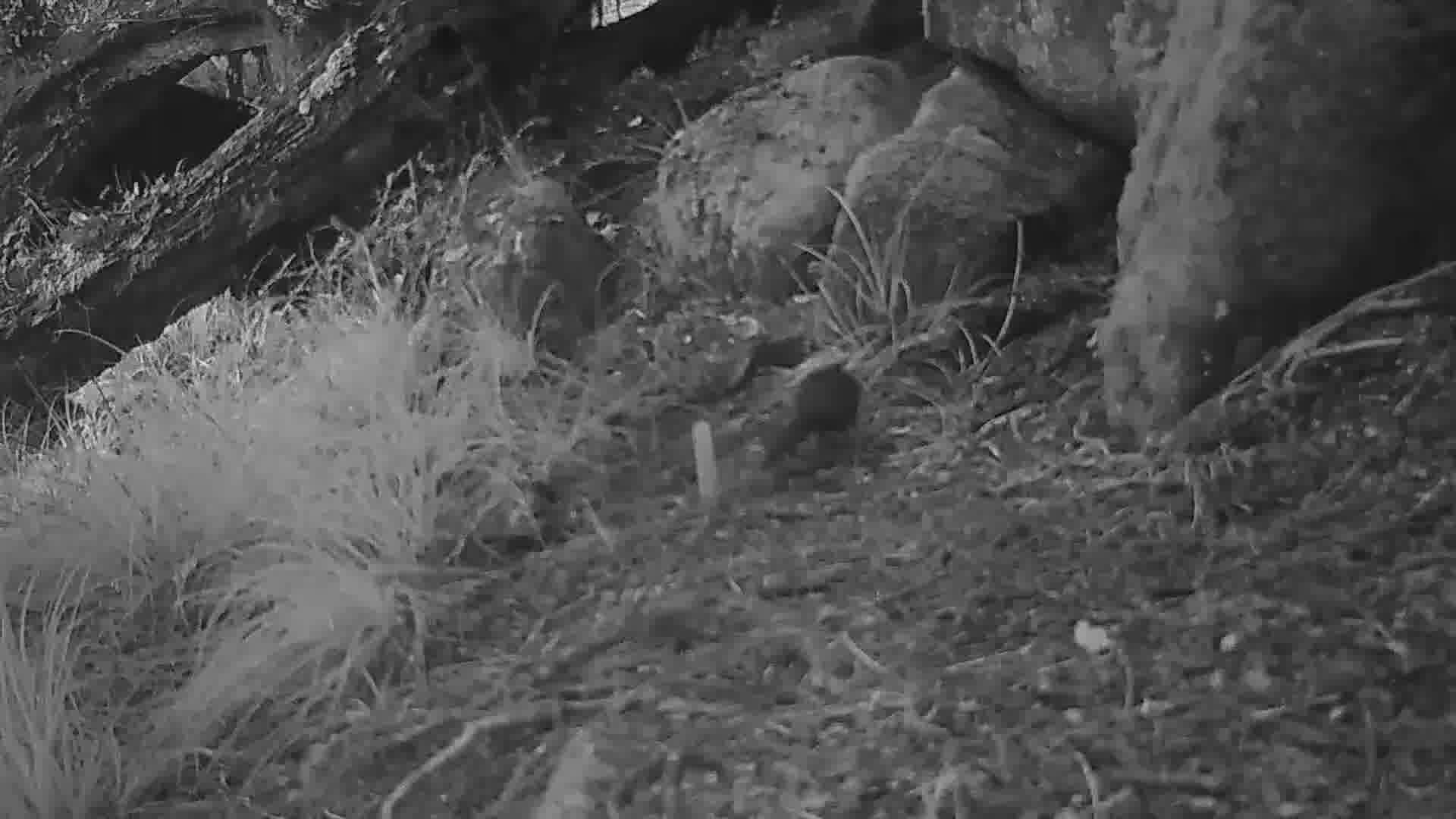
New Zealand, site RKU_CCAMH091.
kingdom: Animalia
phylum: Chordata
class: Aves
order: Passeriformes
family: Turdidae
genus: Turdus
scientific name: Turdus merula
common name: eurasian blackbird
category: blackbird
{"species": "blackbird (eurasian blackbird) (Turdus merula)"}